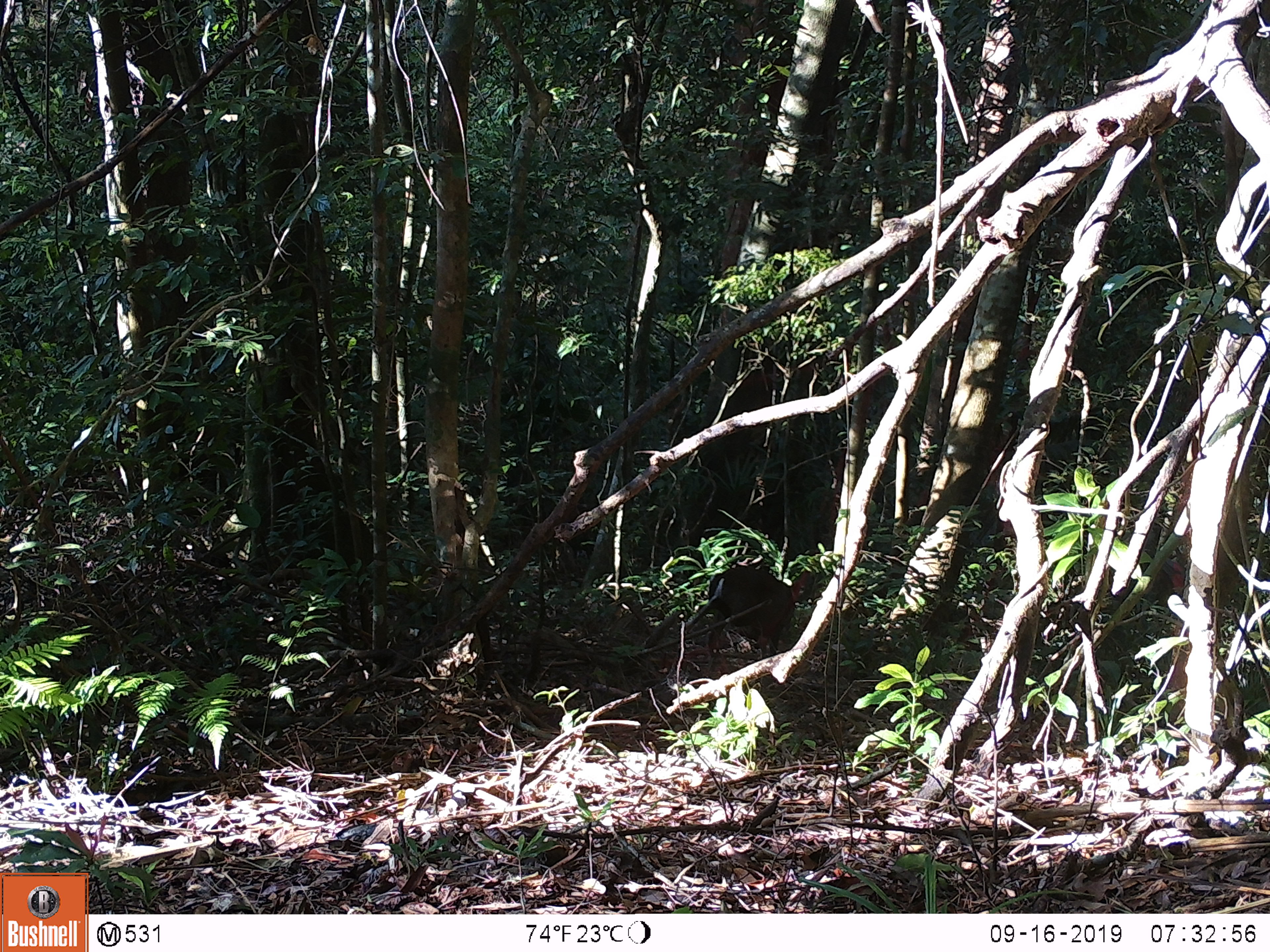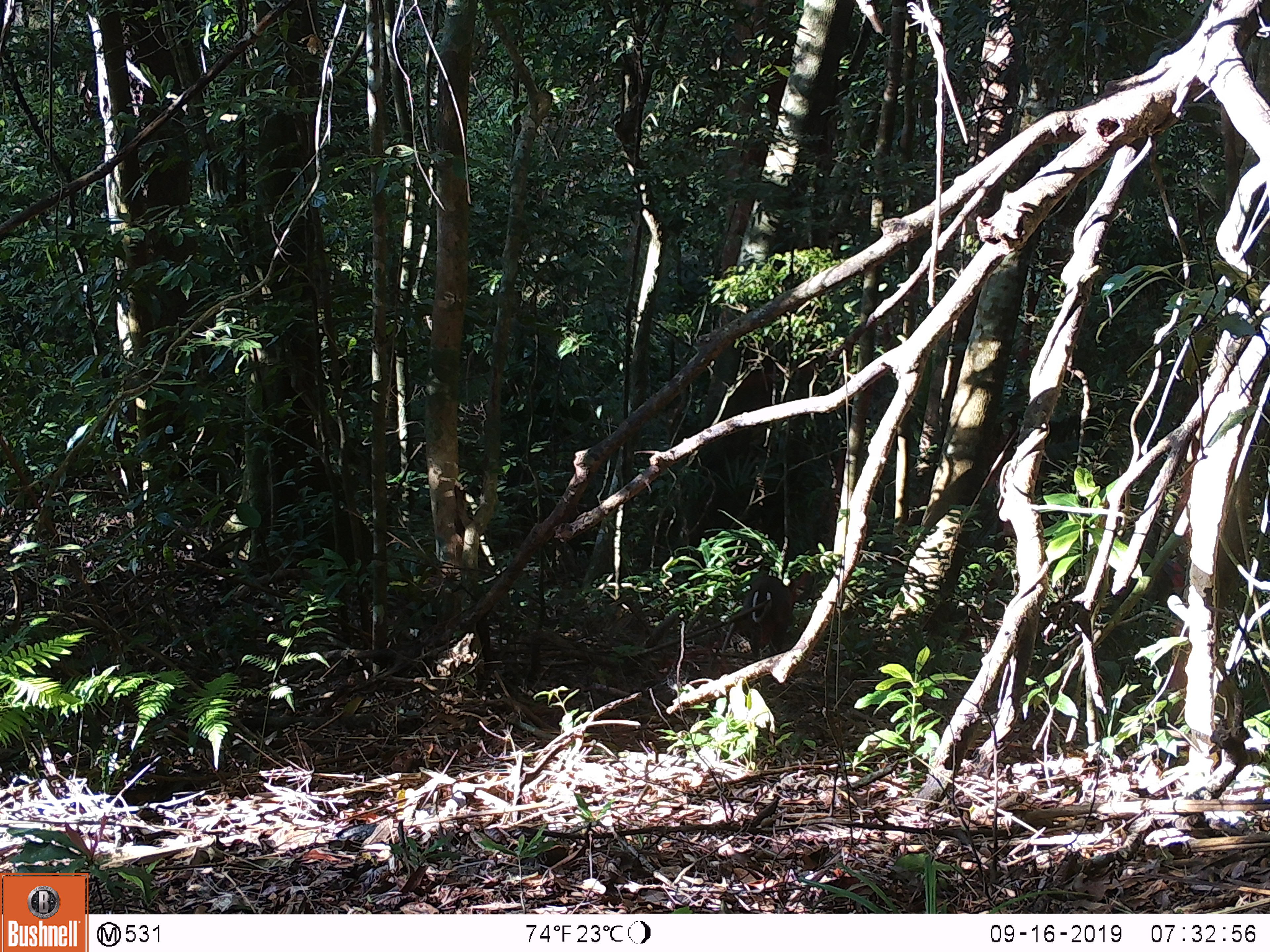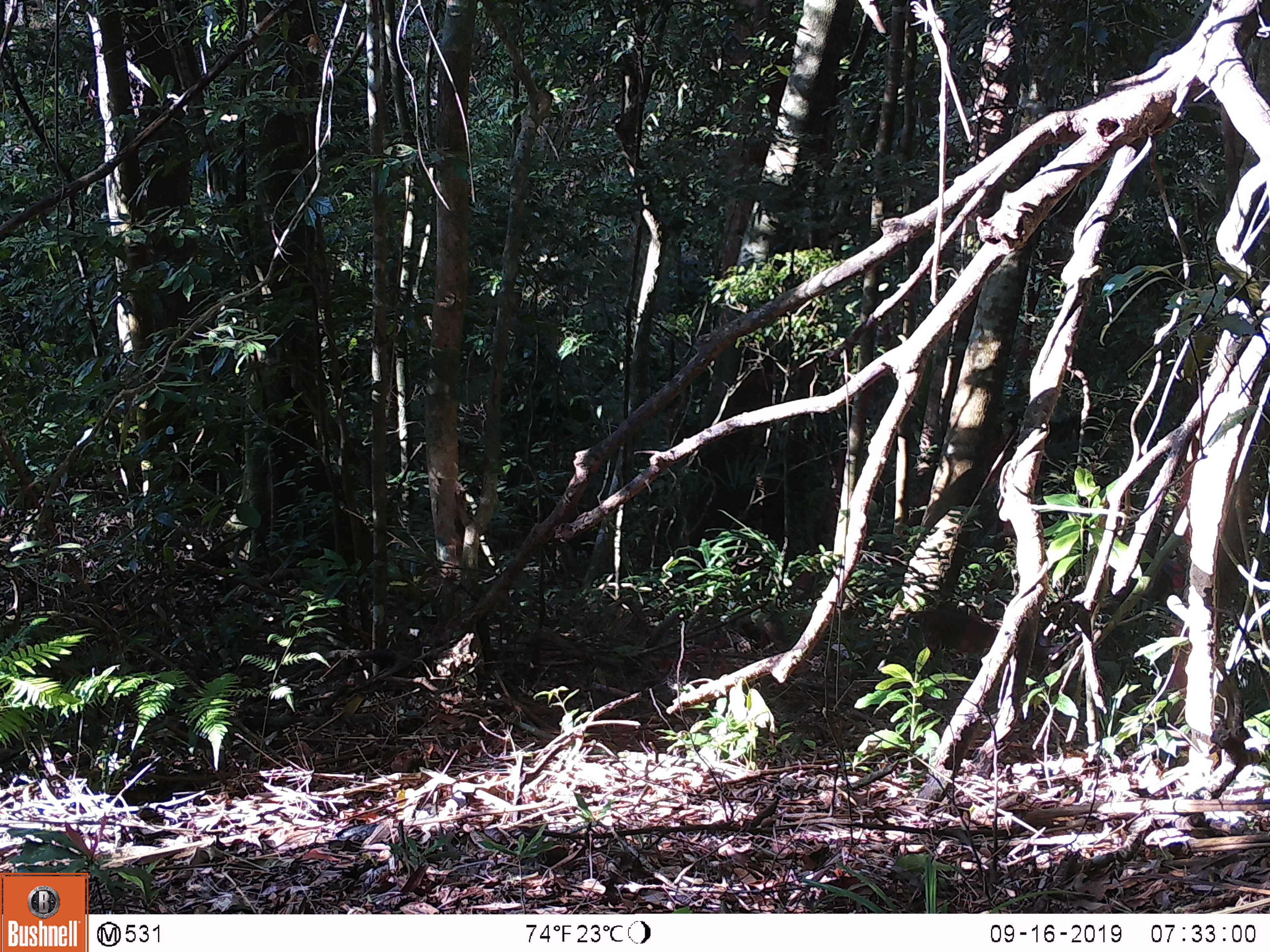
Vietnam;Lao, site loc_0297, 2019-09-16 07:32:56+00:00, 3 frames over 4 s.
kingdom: Animalia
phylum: Chordata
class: Mammalia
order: Artiodactyla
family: Cervidae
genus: Muntiacus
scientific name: Muntiacus rooseveltorum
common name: roosevelt's muntjac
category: roosevelts muntjac group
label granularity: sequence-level